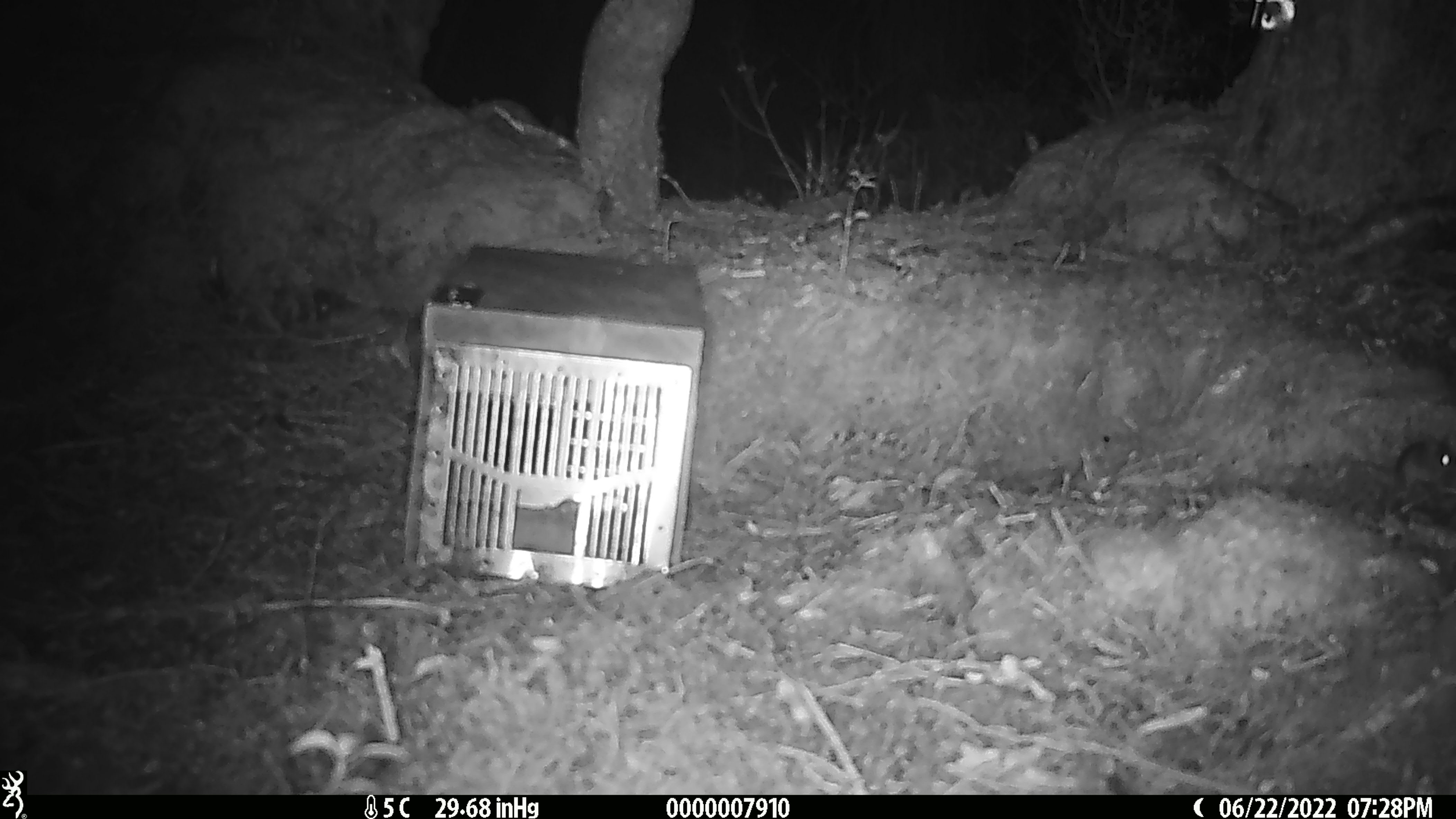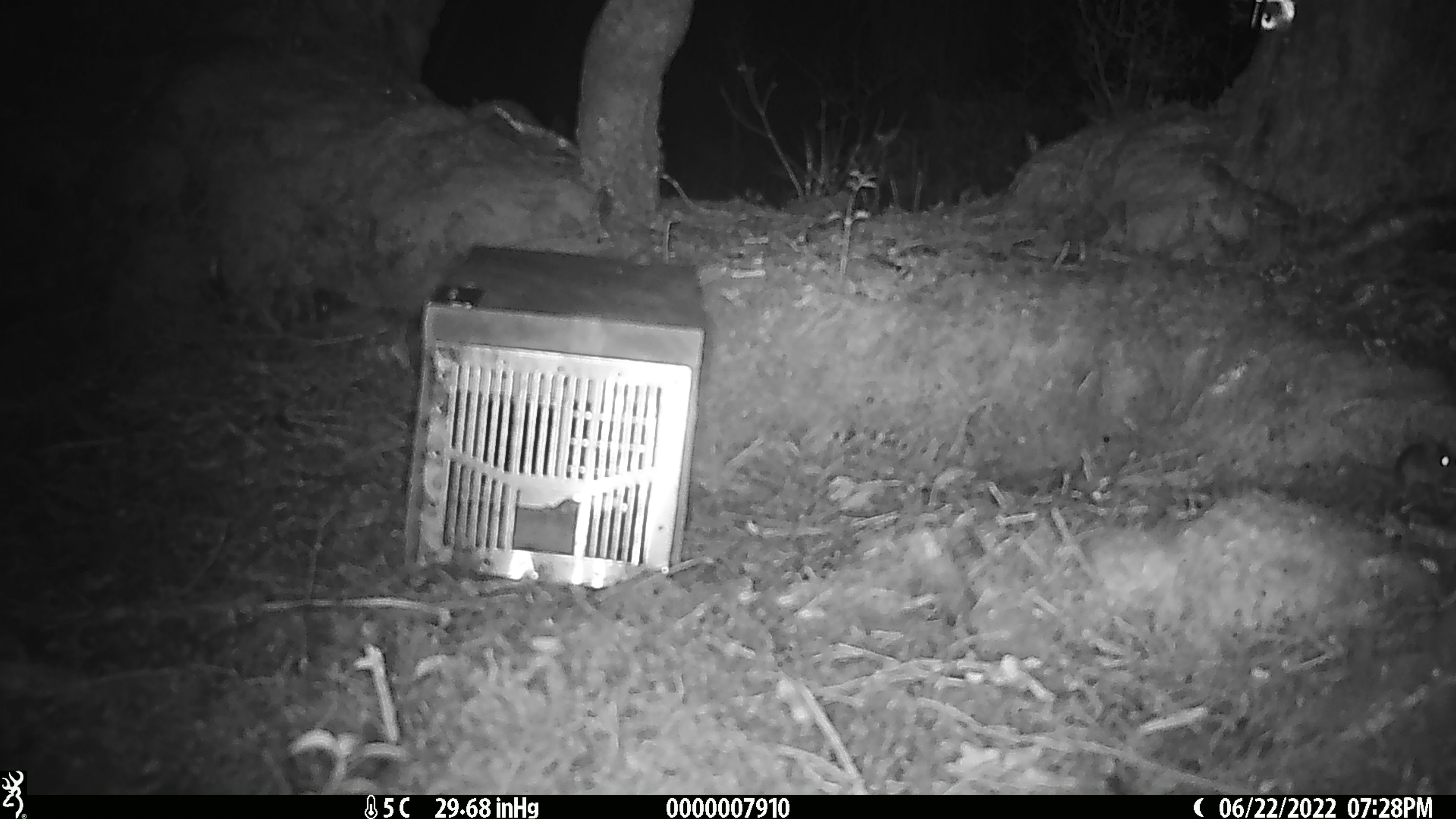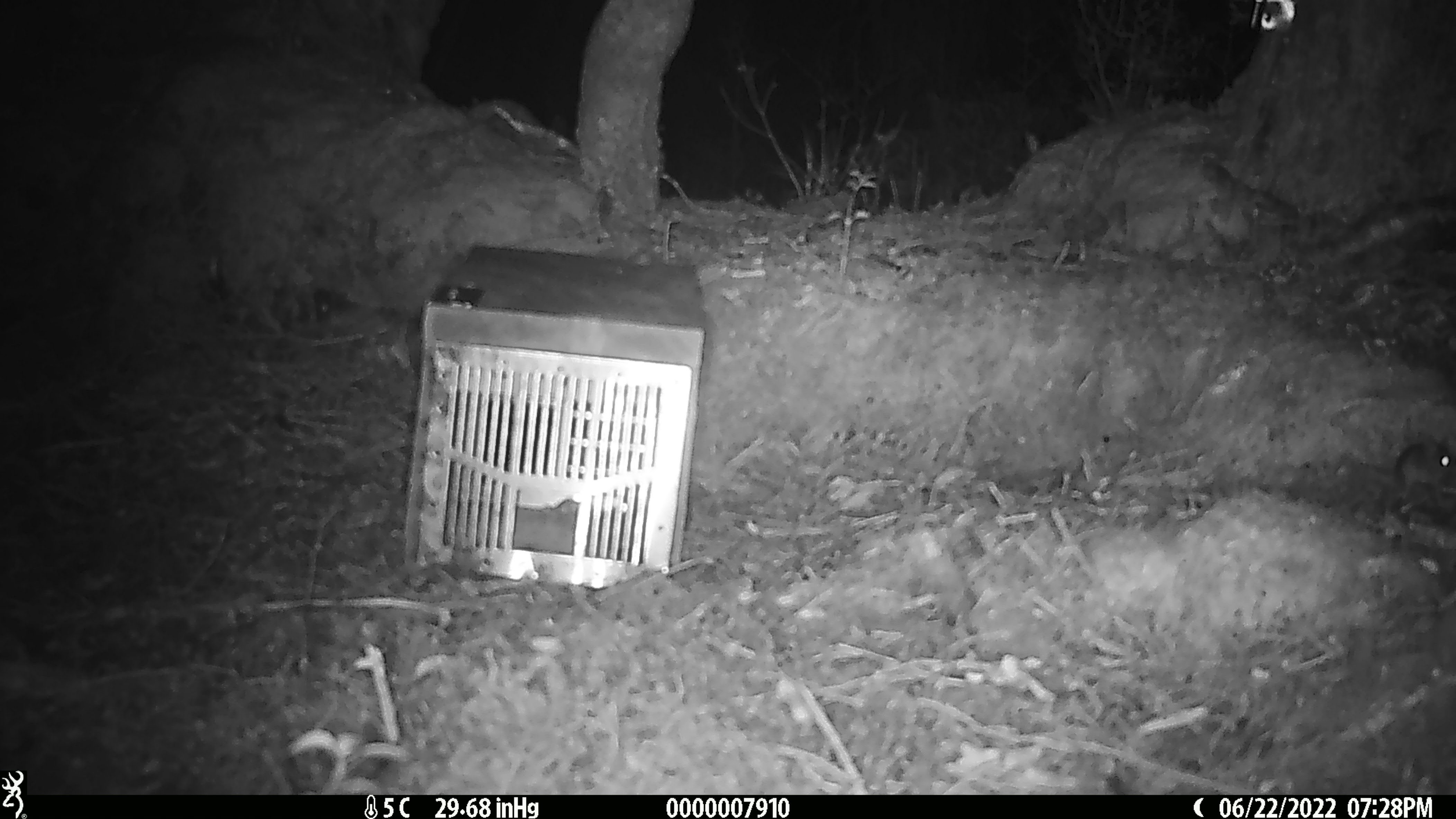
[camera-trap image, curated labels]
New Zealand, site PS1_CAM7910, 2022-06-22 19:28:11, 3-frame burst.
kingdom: Animalia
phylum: Chordata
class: Mammalia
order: Rodentia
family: Muridae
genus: Mus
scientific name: Mus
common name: mouse